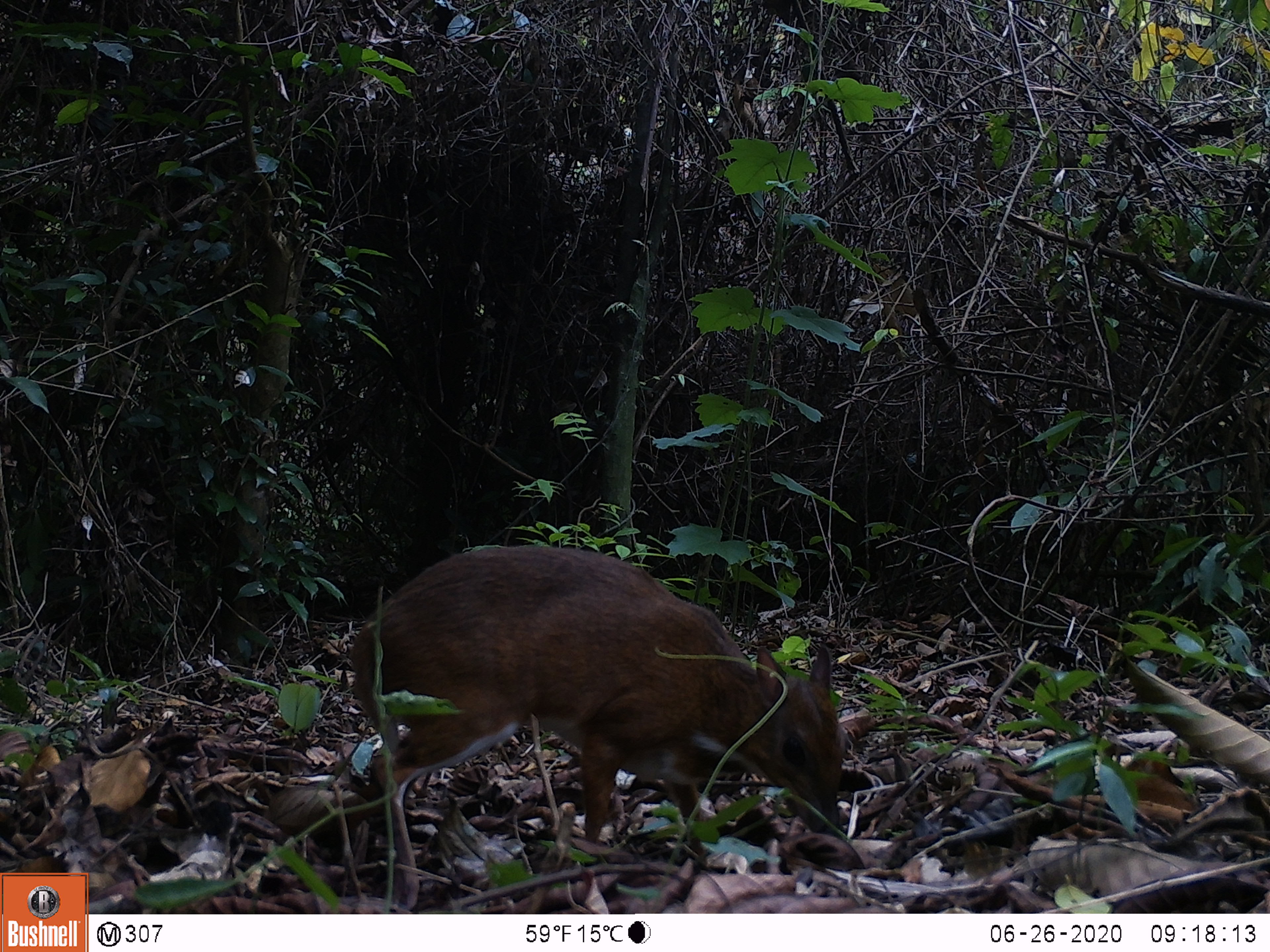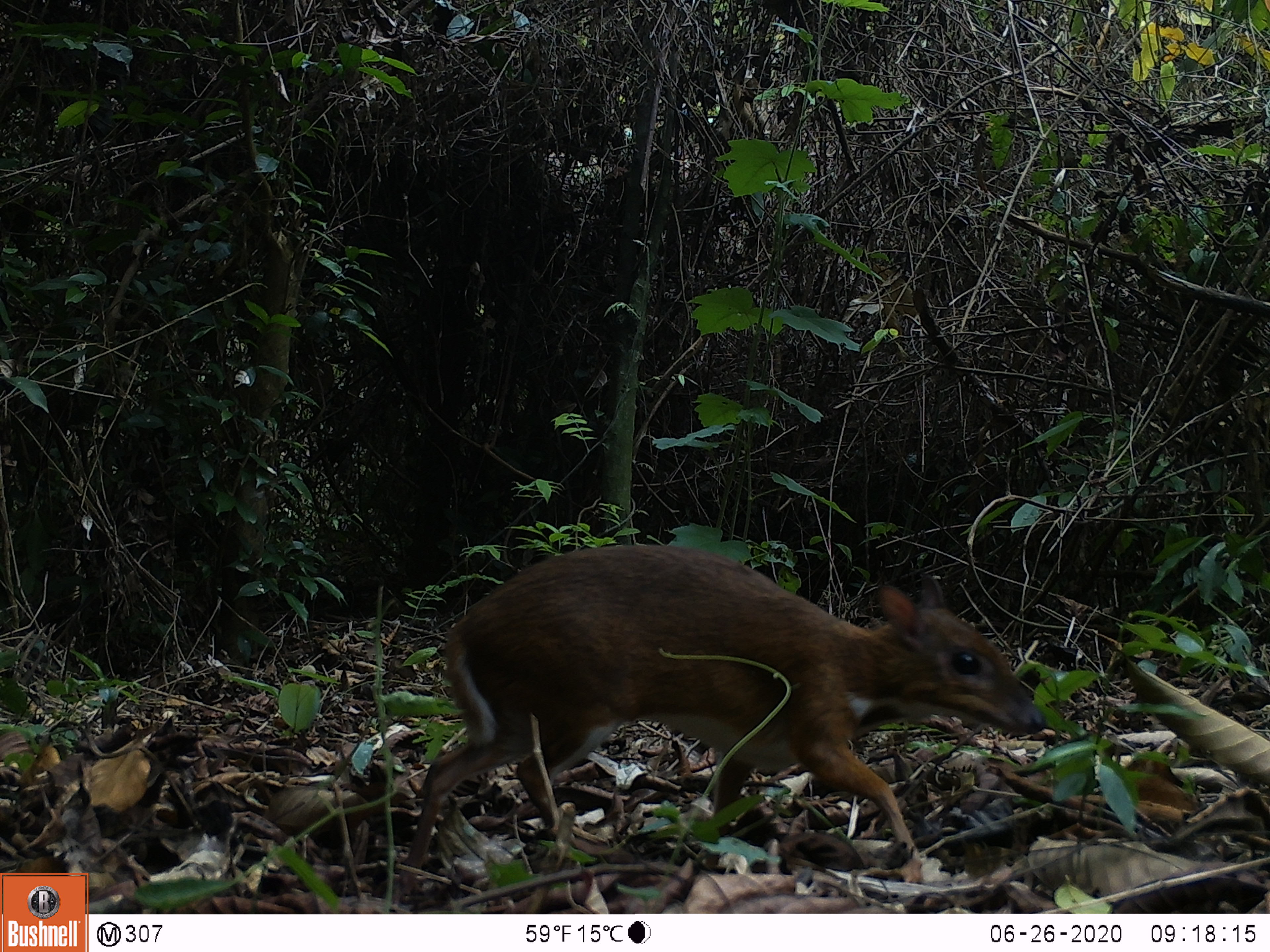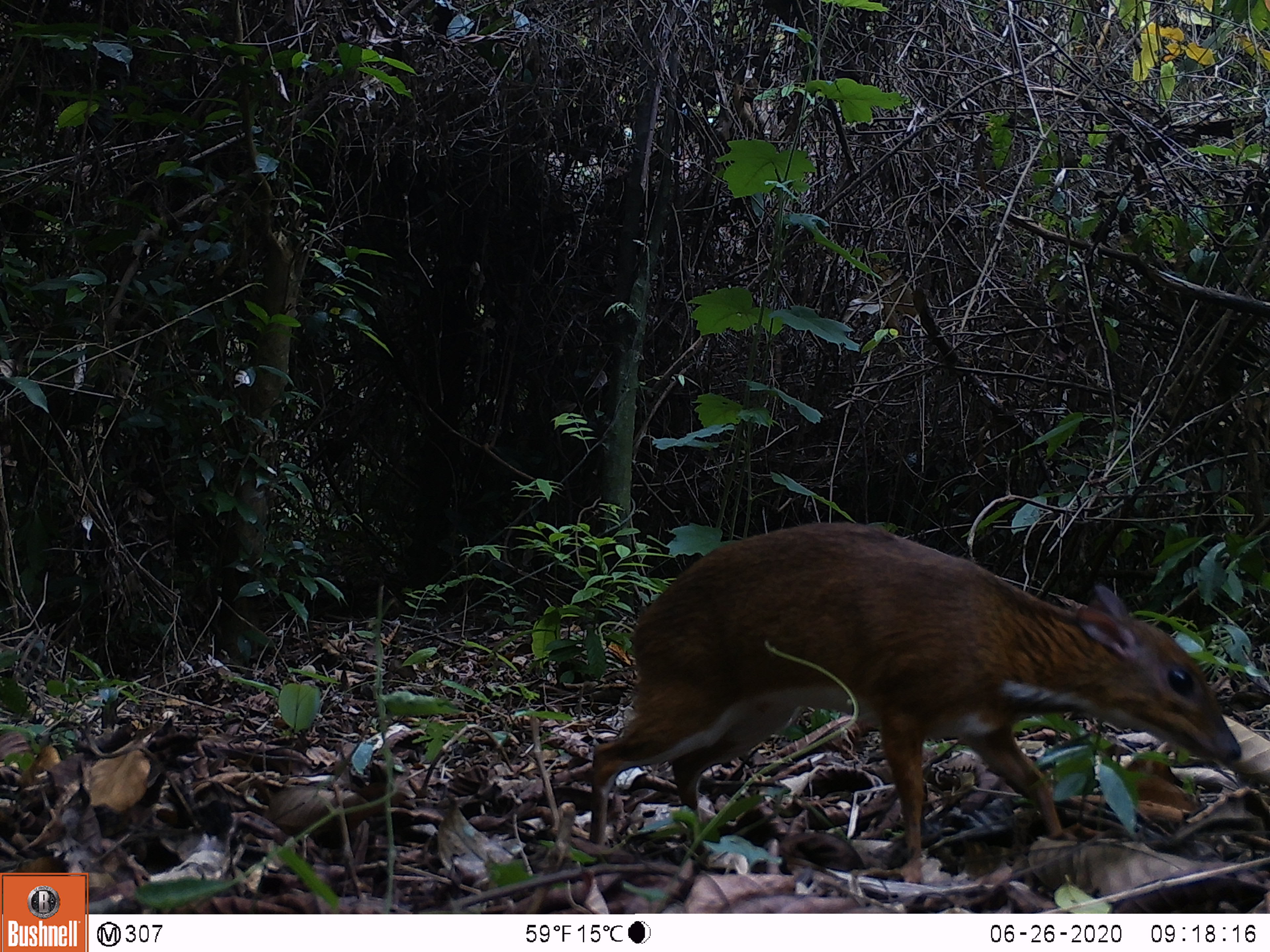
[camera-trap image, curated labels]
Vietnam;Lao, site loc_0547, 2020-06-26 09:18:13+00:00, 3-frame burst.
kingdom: Animalia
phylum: Chordata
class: Mammalia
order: Artiodactyla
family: Tragulidae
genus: Moschiola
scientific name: Moschiola meminna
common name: chevrotain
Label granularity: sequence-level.